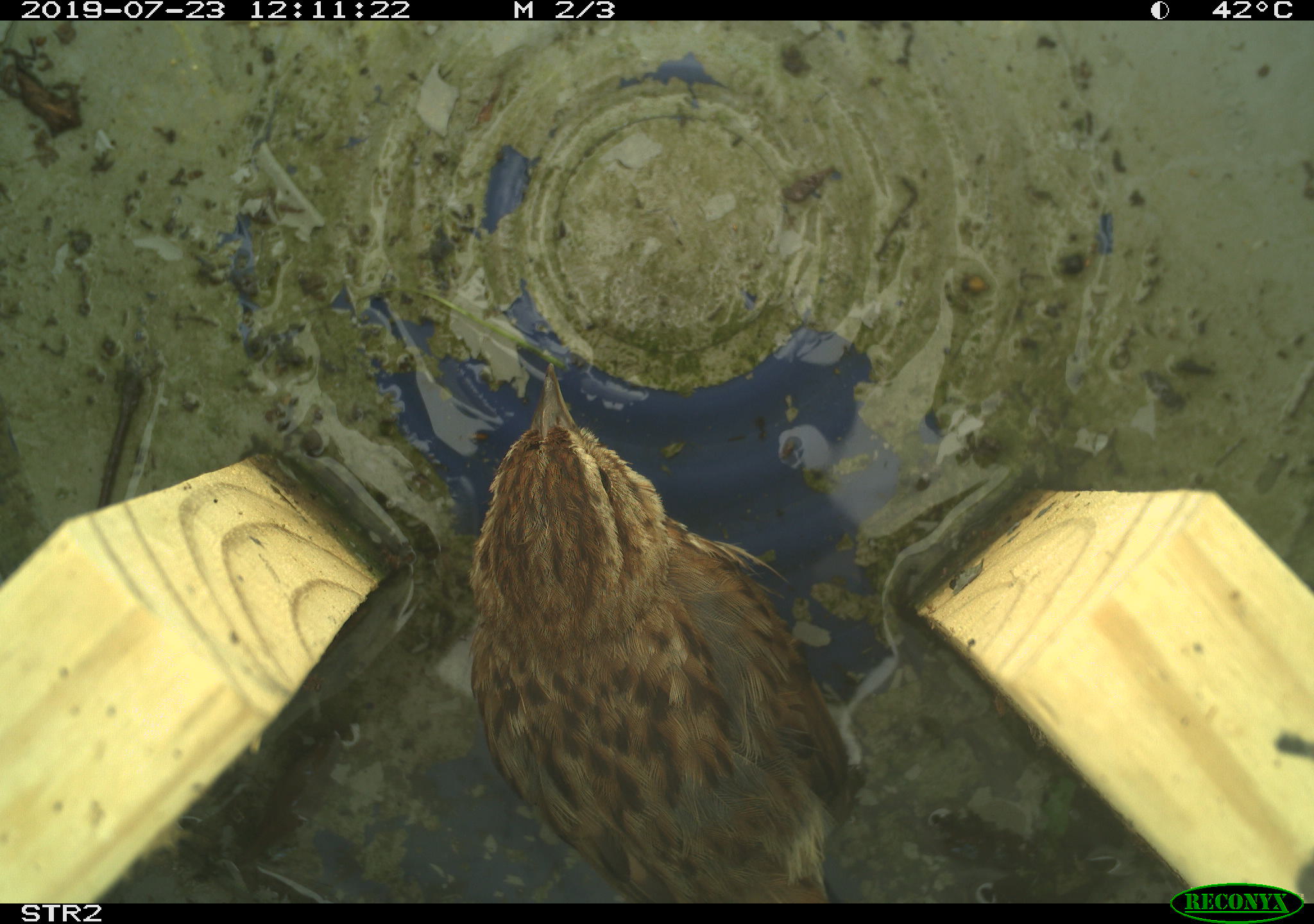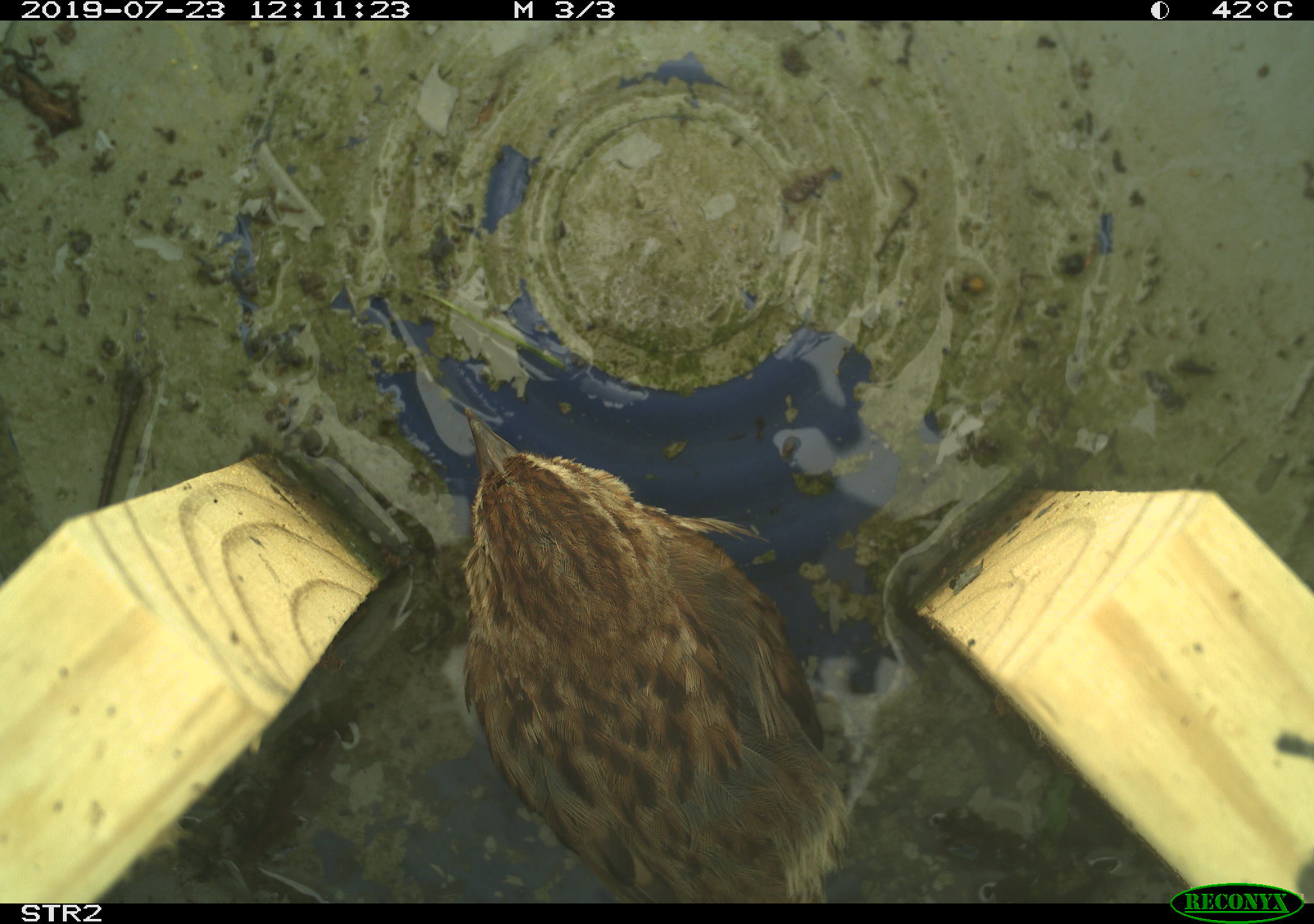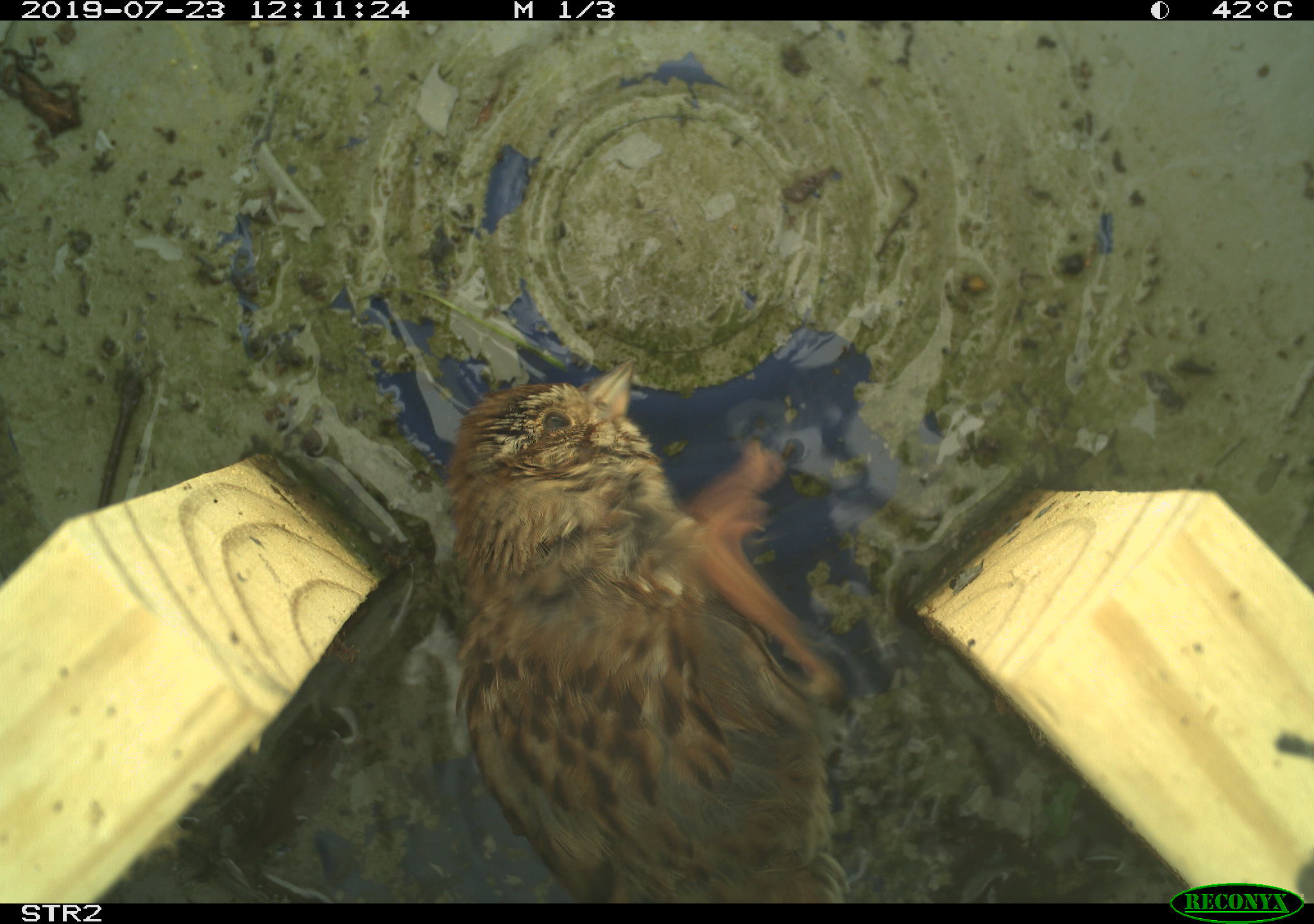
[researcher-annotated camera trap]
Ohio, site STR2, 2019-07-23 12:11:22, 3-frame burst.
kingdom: Animalia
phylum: Chordata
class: Aves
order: Passeriformes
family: Passerellidae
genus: Melospiza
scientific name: Melospiza melodia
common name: song sparrow